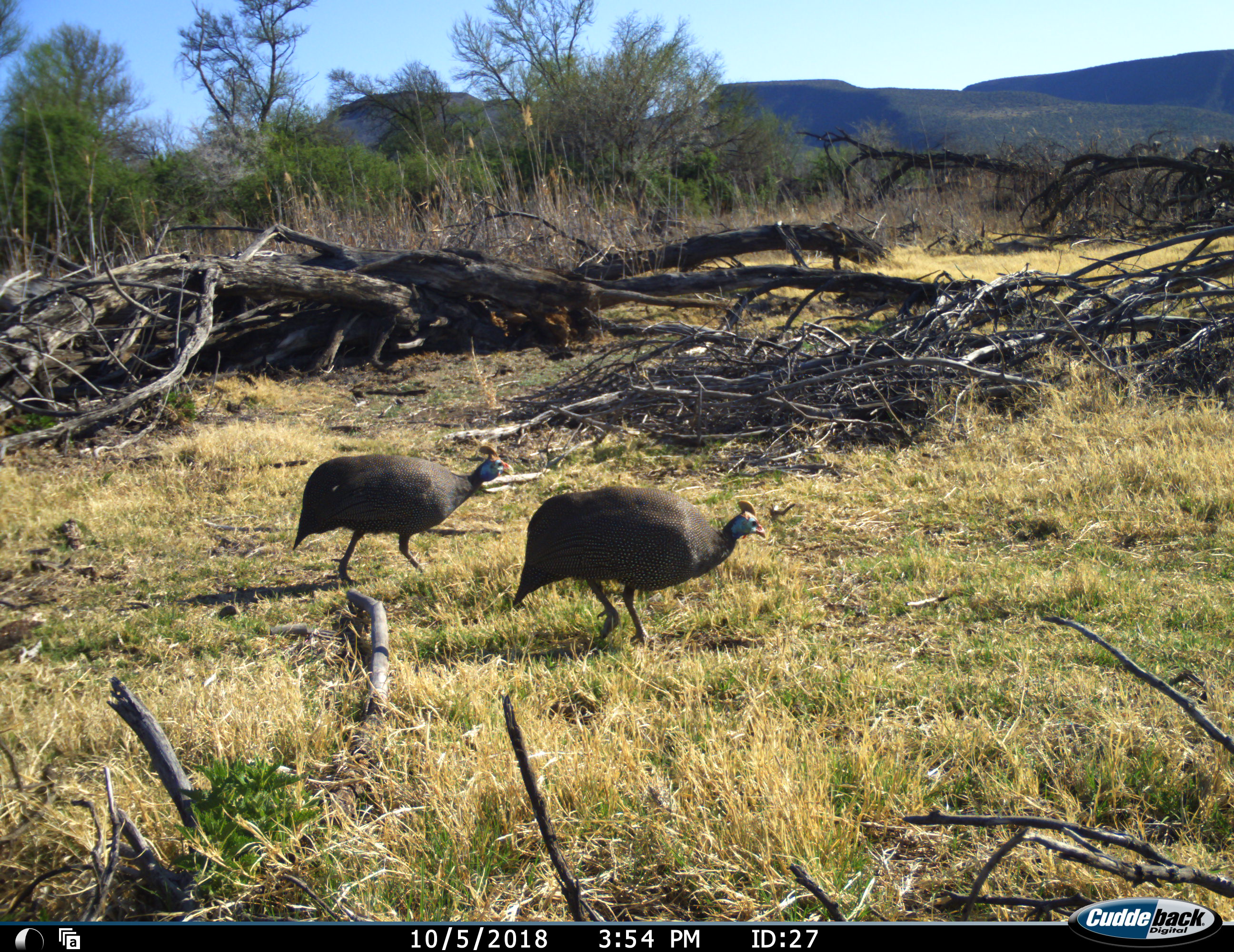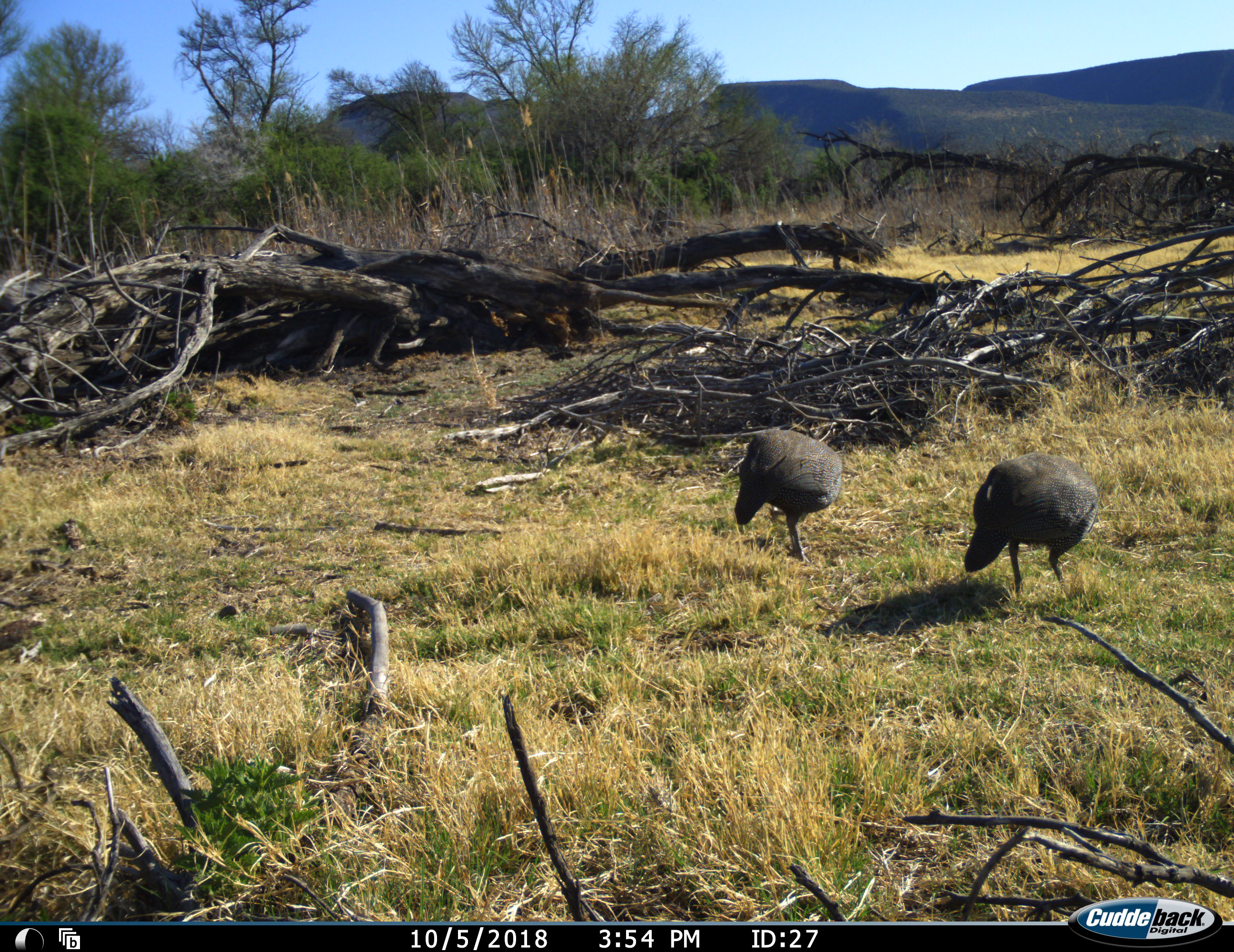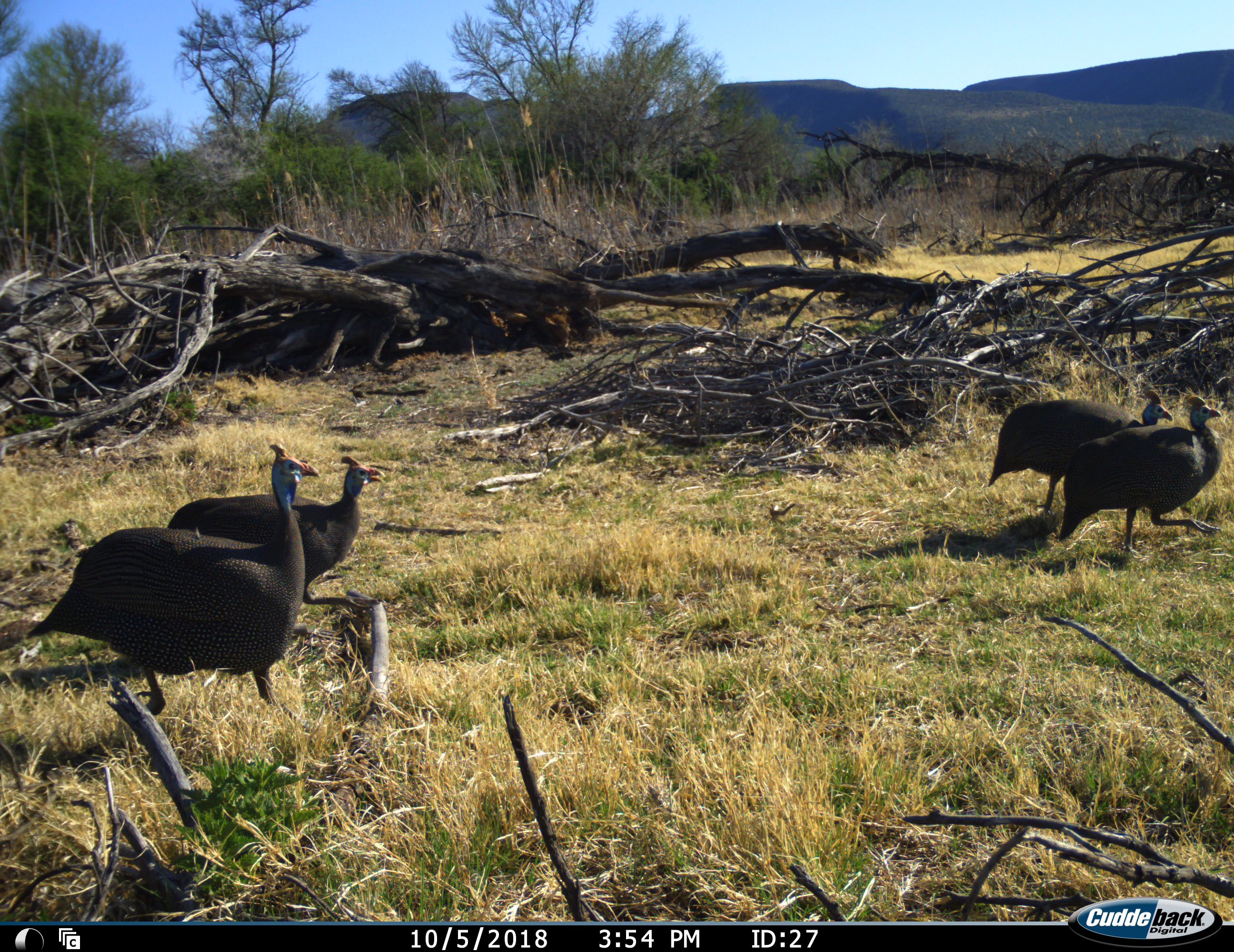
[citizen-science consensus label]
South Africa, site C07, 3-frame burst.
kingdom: Animalia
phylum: Chordata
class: Aves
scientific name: Aves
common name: bird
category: birdother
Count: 4.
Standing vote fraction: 0%.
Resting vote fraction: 0%.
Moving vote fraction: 100%.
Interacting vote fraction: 0%.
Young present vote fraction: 0%.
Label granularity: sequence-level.